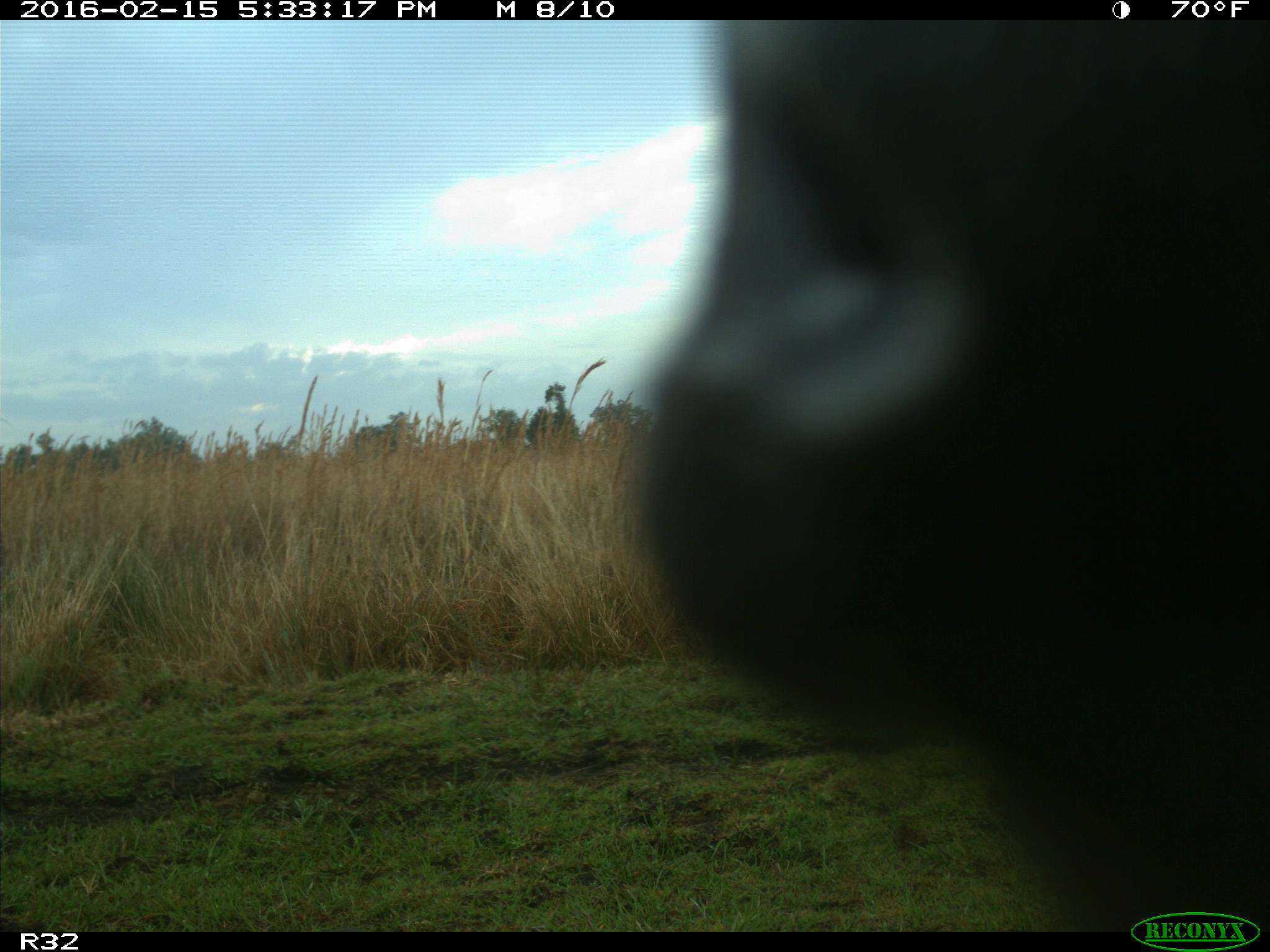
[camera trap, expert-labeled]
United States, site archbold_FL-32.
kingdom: Animalia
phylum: Chordata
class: Mammalia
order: Artiodactyla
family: Bovidae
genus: Bos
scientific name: Bos taurus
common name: domestic cow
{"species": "Bos taurus (domestic cow)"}